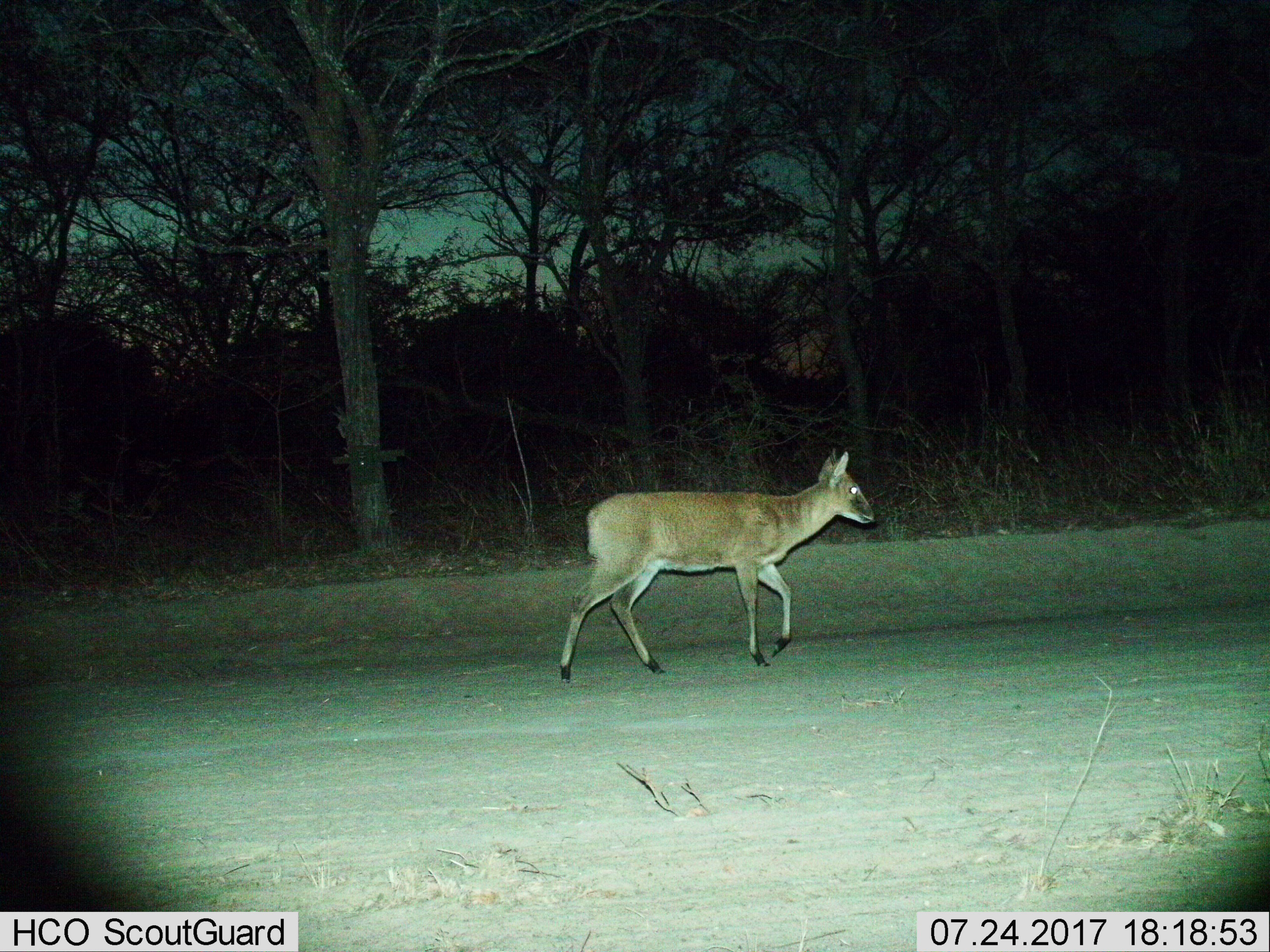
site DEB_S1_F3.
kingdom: Animalia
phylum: Chordata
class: Mammalia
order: Artiodactyla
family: Bovidae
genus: Sylvicapra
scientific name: Sylvicapra grimmia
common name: common duiker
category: duikercommongrey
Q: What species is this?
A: Duikercommongrey (common duiker) (Sylvicapra grimmia).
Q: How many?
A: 1.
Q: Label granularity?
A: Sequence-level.